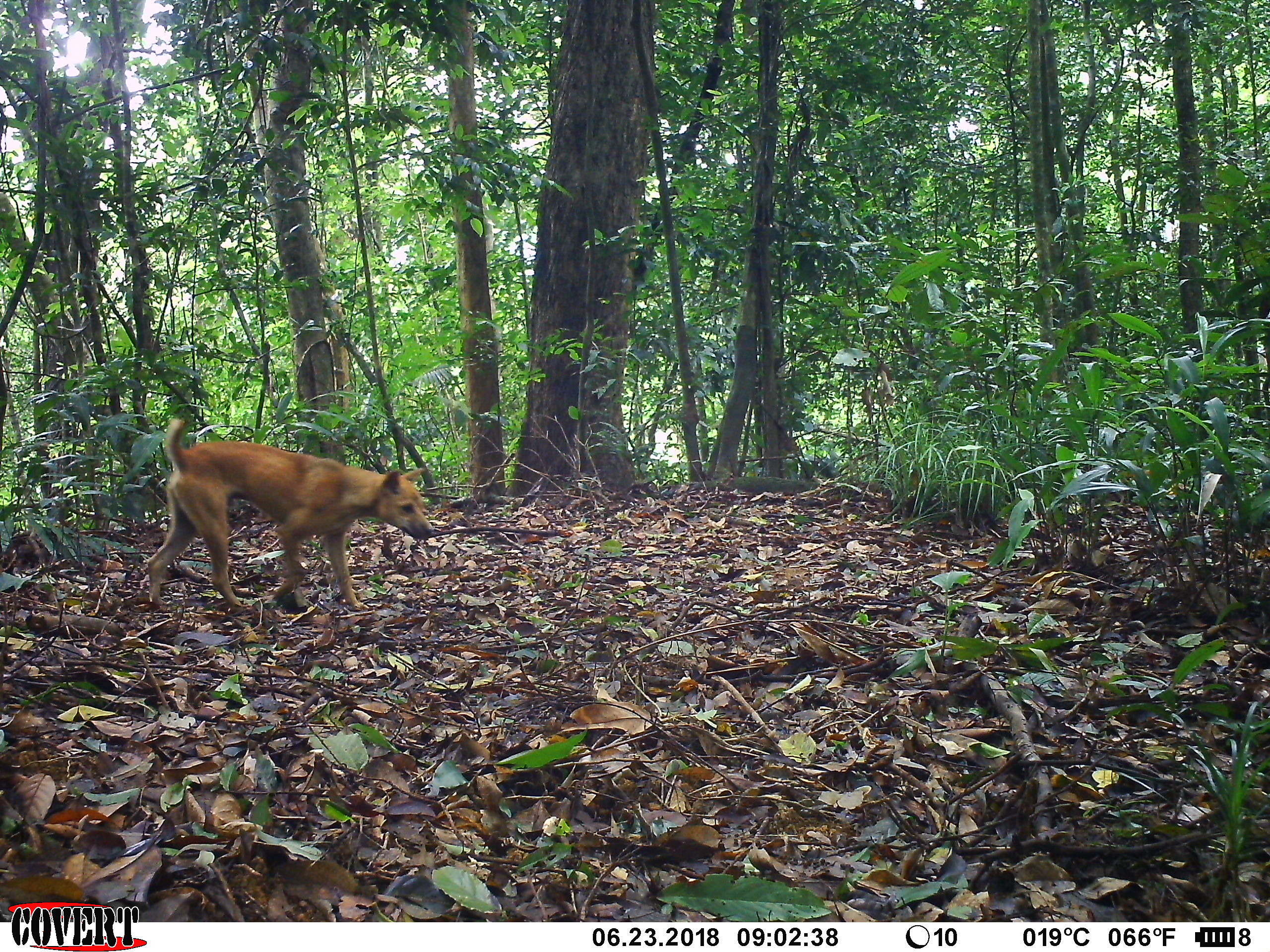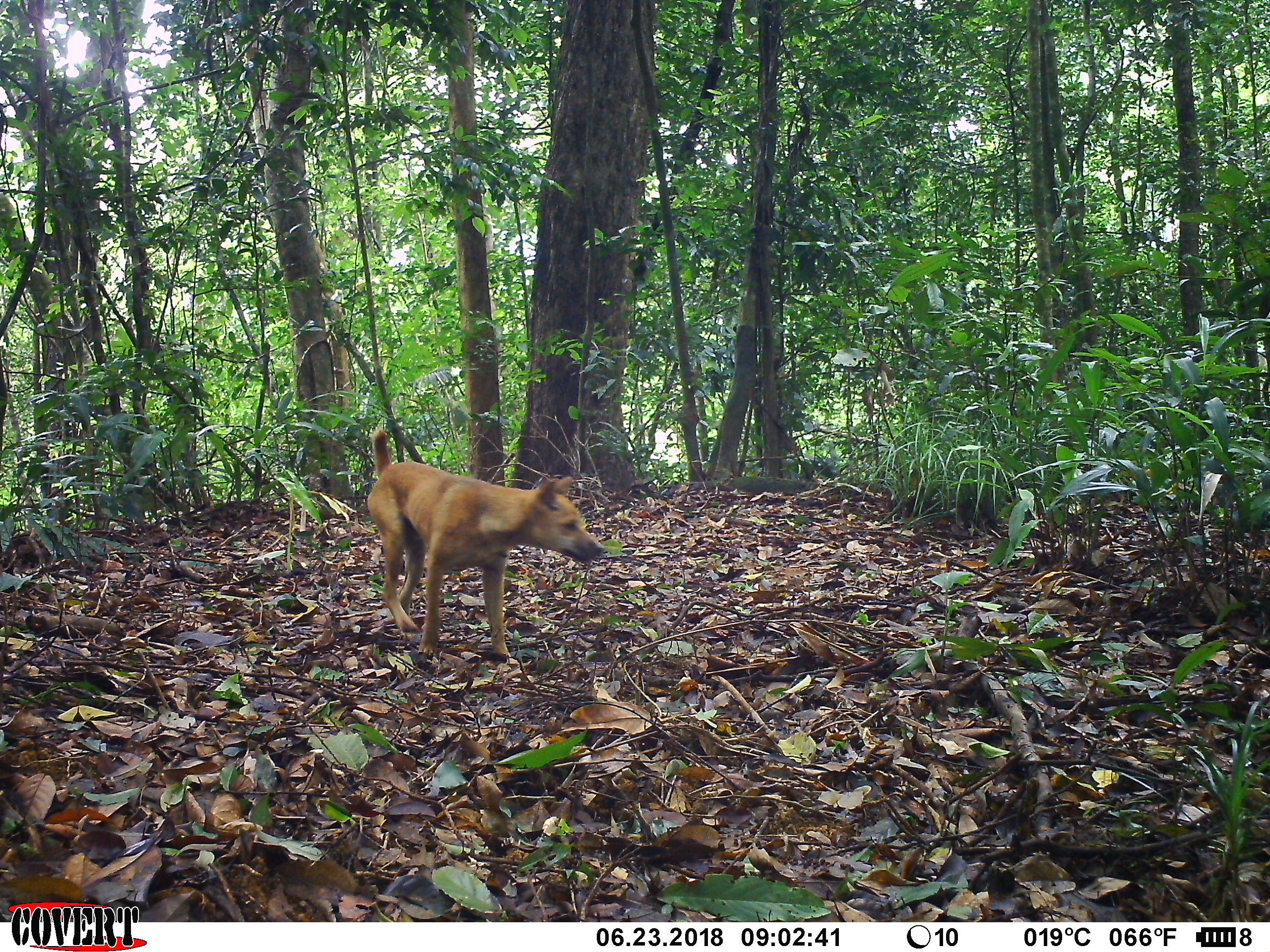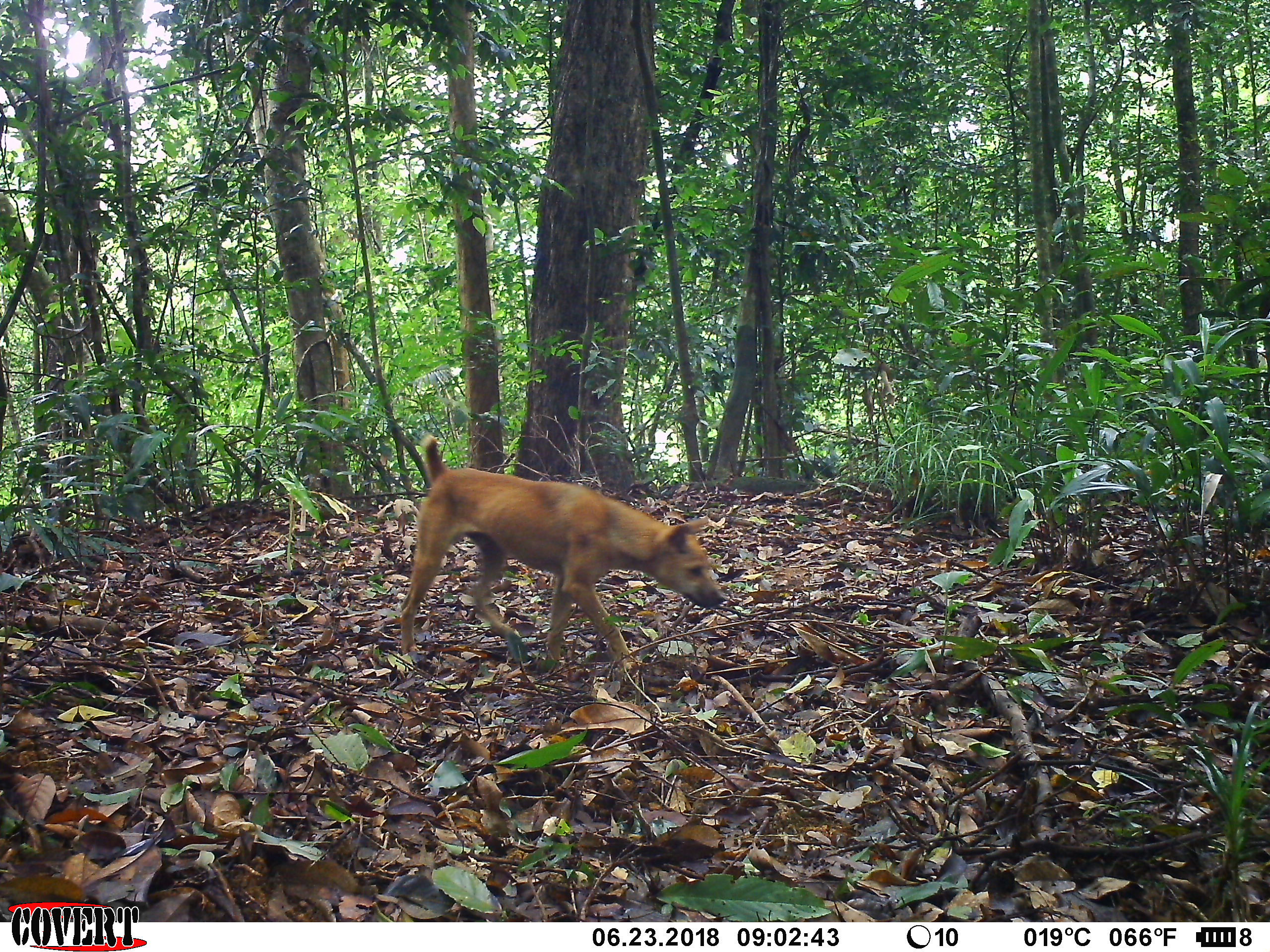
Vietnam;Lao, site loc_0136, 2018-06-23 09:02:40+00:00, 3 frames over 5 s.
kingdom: Animalia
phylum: Chordata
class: Mammalia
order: Carnivora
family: Canidae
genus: Canis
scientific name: Canis familiaris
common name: domestic dog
Domestic dog (Canis familiaris). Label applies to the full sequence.